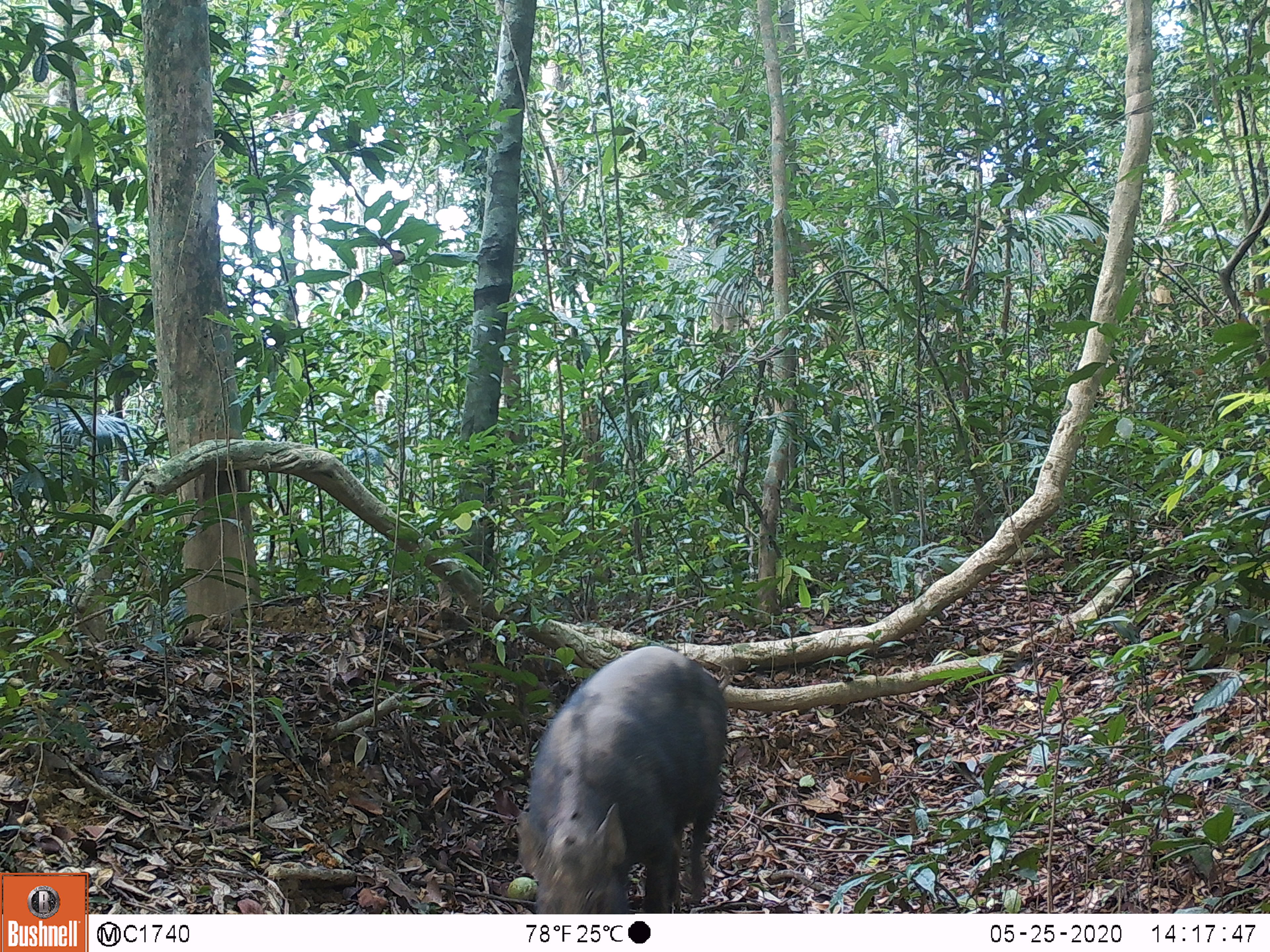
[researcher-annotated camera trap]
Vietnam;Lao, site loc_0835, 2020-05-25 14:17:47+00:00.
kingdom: Animalia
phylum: Chordata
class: Mammalia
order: Artiodactyla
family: Suidae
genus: Sus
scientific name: Sus scrofa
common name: eurasian wild pig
Eurasian wild pig (Sus scrofa). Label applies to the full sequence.